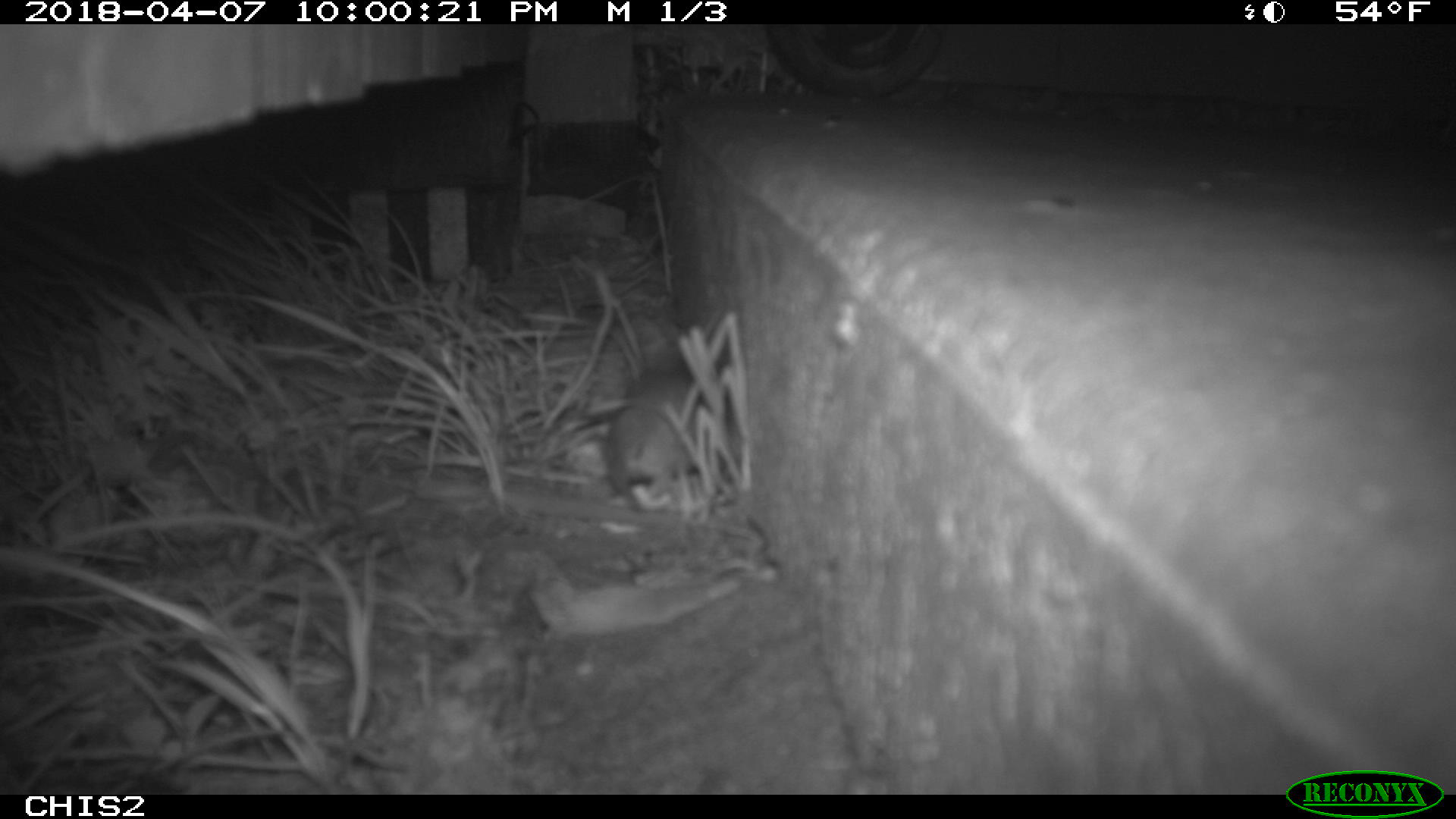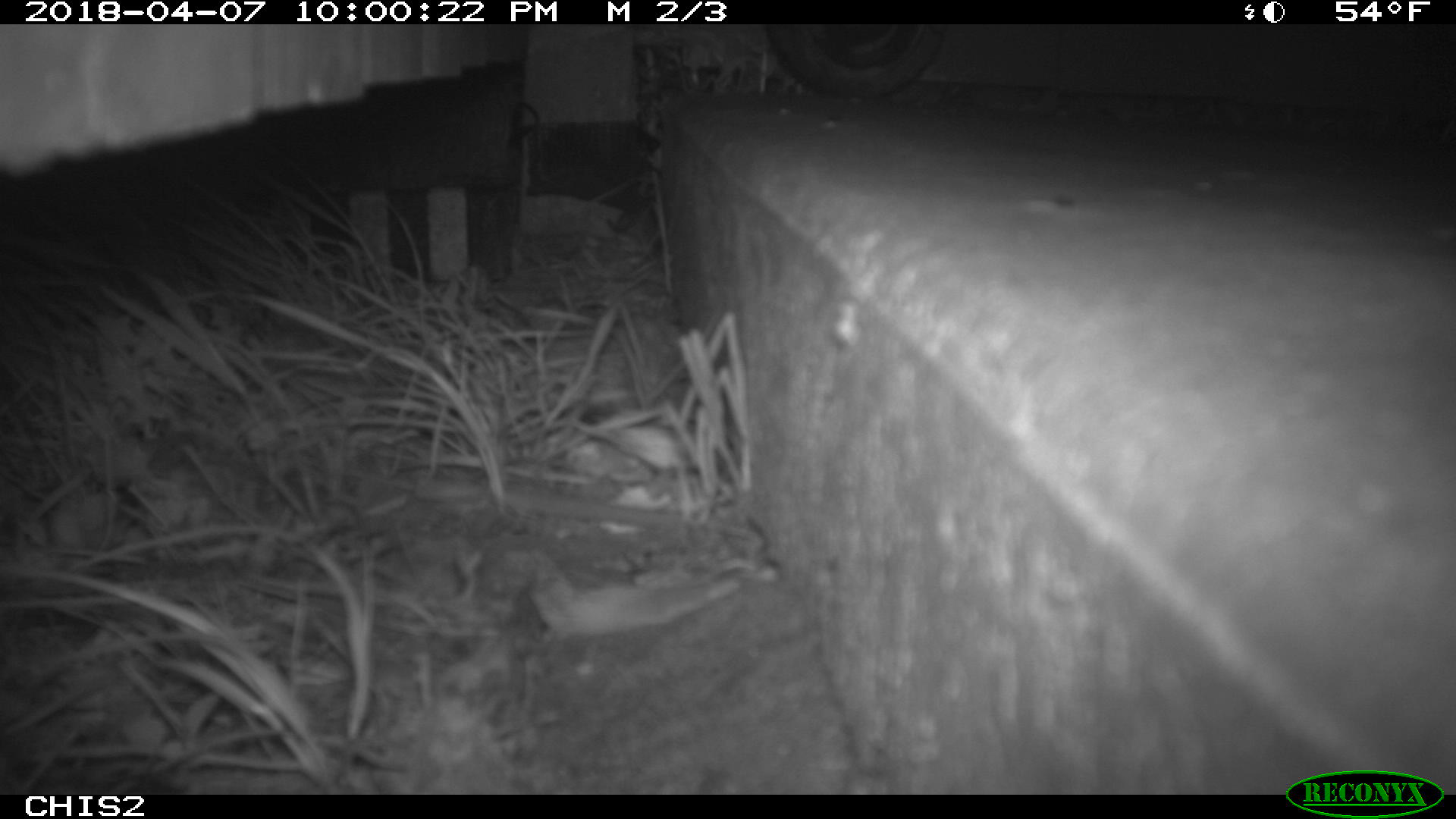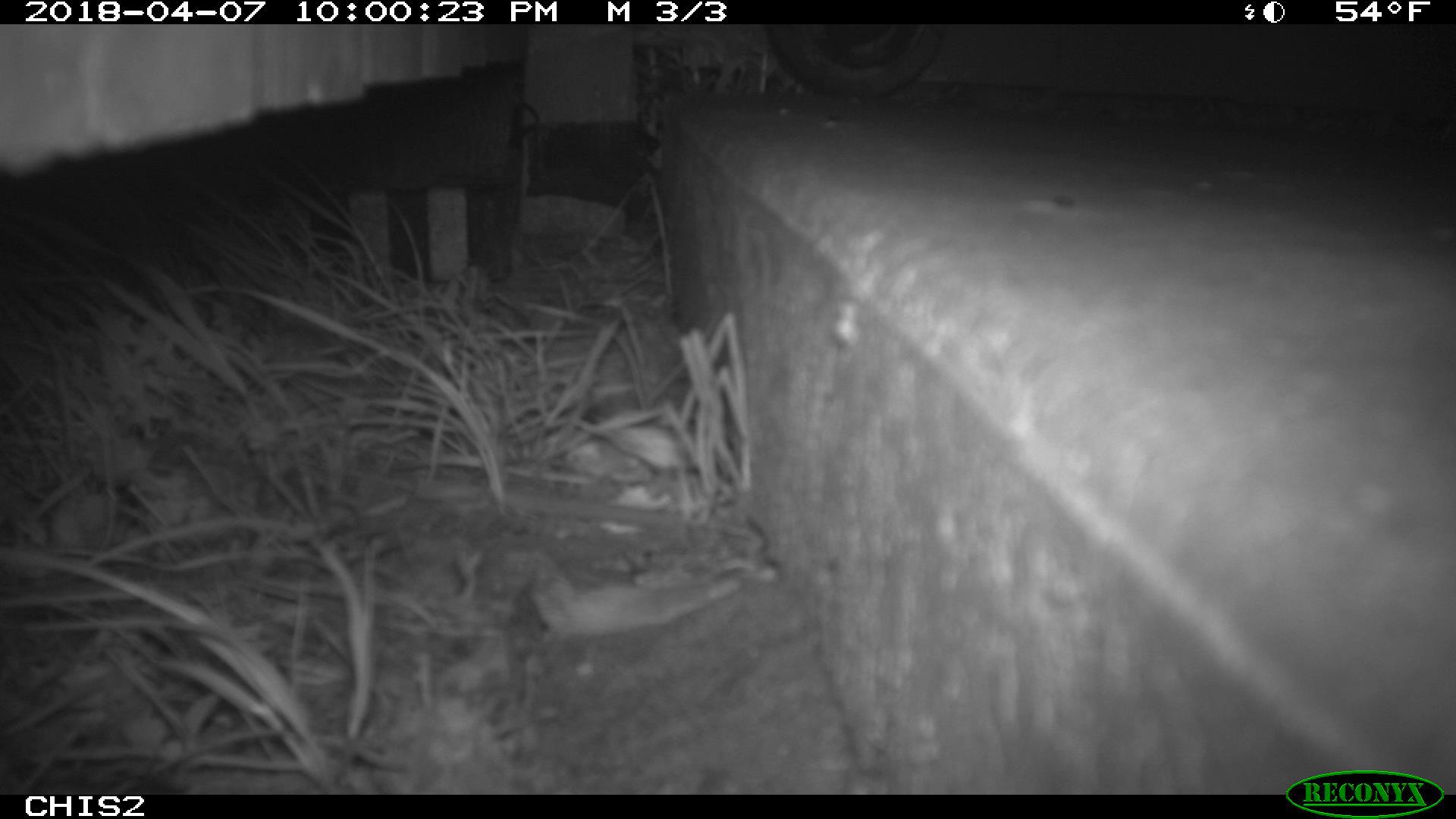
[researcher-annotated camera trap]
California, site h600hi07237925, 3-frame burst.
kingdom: Animalia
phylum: Chordata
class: Mammalia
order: Rodentia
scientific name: Rodentia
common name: rodent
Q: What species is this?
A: Rodent (Rodentia).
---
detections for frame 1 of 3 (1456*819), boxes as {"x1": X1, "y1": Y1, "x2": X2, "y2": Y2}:
rodent: {"x1": 603, "y1": 361, "x2": 706, "y2": 500}